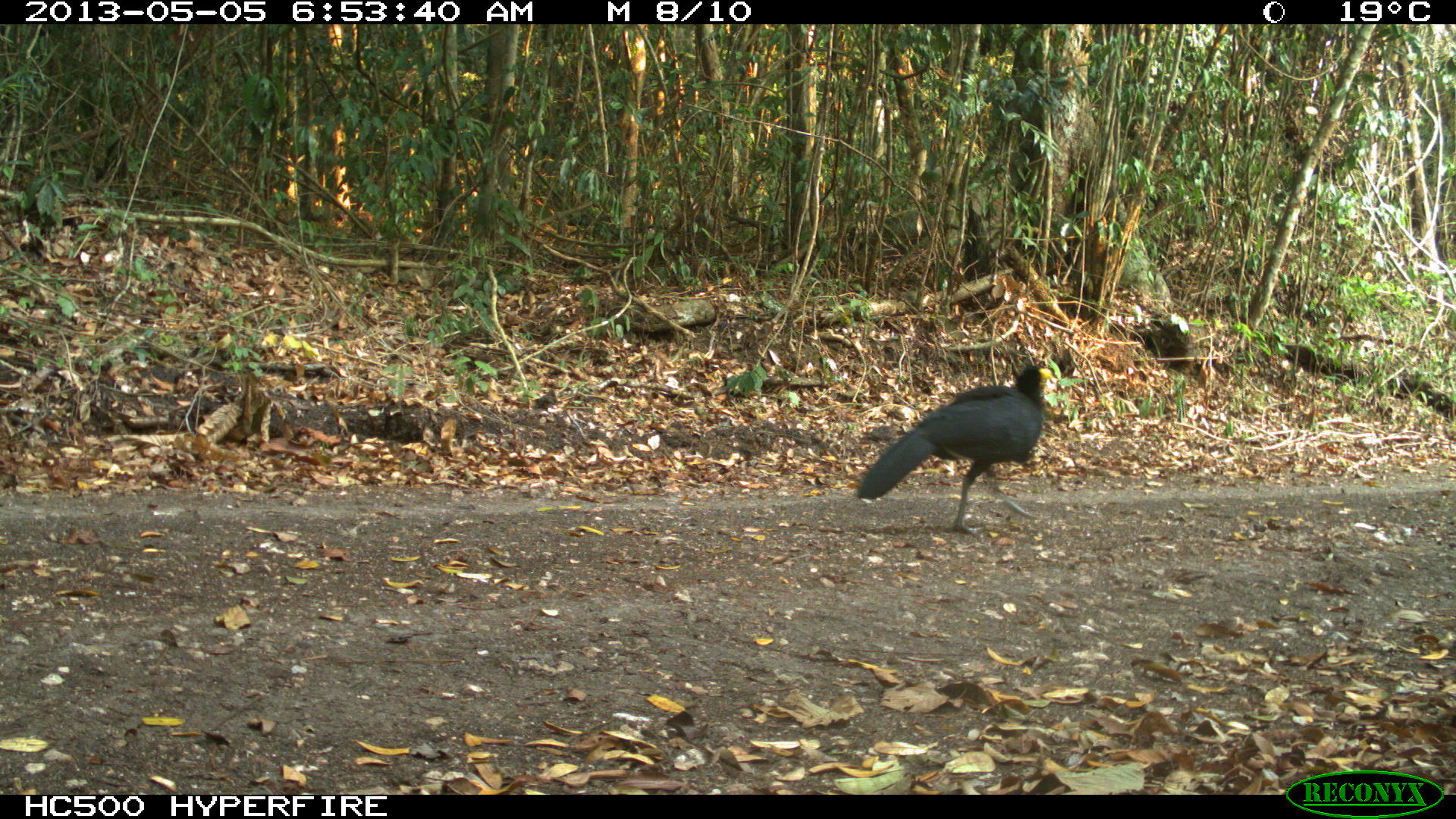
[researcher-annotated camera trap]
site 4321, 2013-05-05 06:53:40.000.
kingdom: Animalia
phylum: Chordata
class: Aves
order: Galliformes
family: Cracidae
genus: Crax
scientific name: Crax rubra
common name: great curassow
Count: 2.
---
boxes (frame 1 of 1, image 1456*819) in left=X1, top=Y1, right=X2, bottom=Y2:
crax rubra: left=854, top=363, right=1046, bottom=531